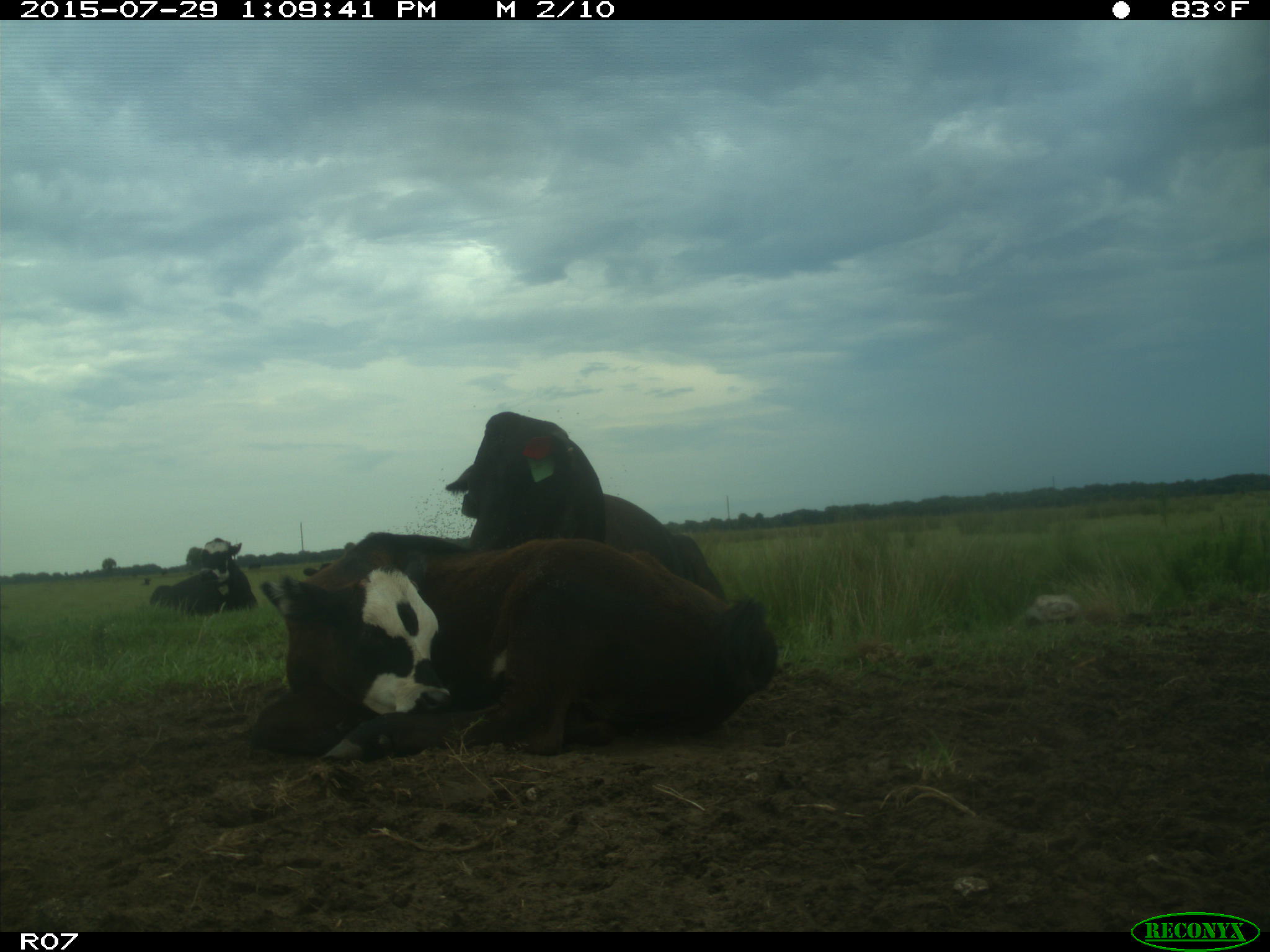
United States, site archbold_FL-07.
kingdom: Animalia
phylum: Chordata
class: Mammalia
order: Artiodactyla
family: Bovidae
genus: Bos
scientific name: Bos taurus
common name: domestic cow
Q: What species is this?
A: Bos taurus (domestic cow).